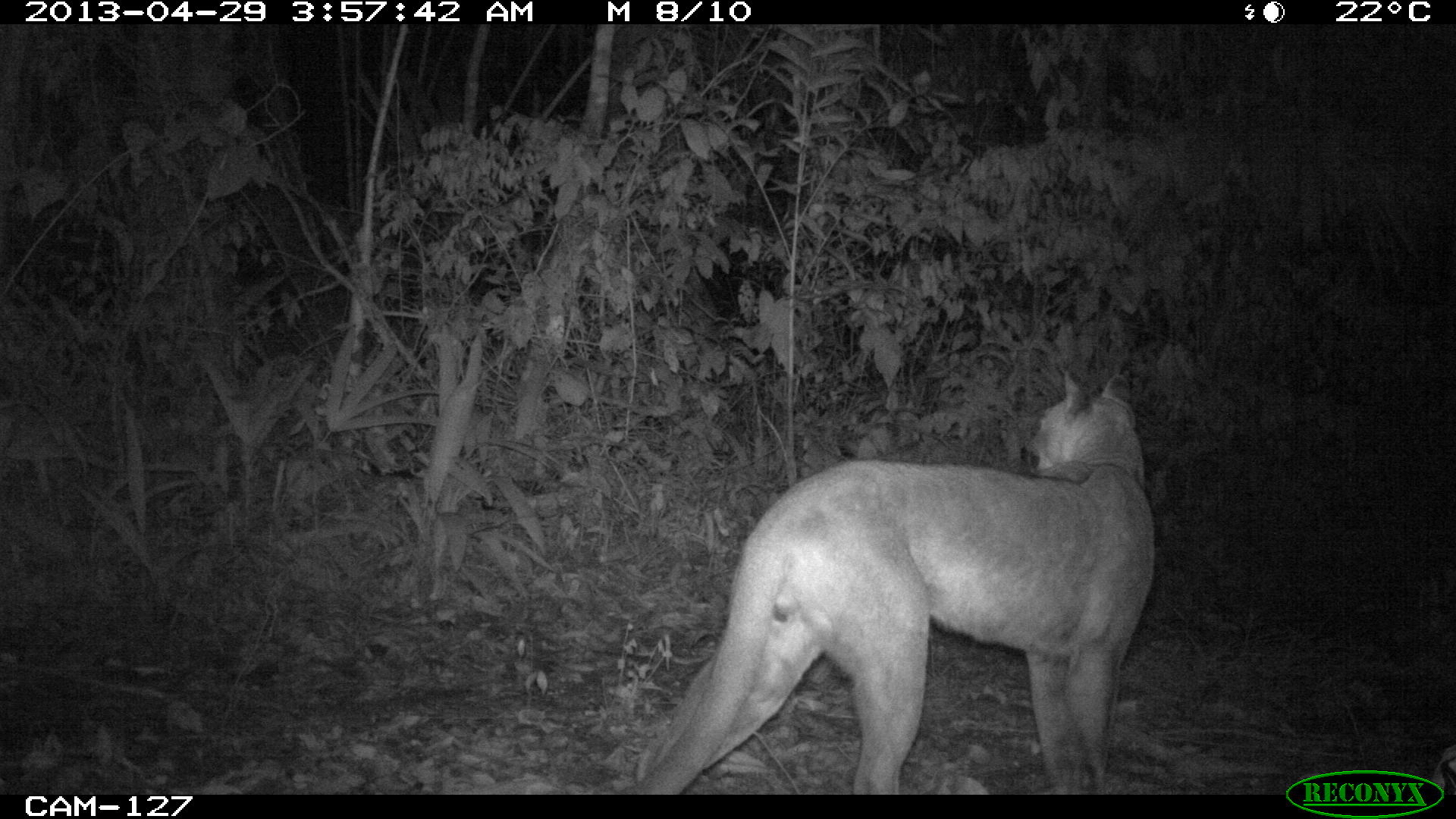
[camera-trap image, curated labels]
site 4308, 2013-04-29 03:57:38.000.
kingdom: Animalia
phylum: Chordata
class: Mammalia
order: Carnivora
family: Felidae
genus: Puma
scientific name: Puma concolor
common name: mountain lion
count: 1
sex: male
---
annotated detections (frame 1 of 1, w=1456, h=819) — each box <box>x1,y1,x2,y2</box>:
puma concolor: <box>623,367,1157,793</box>